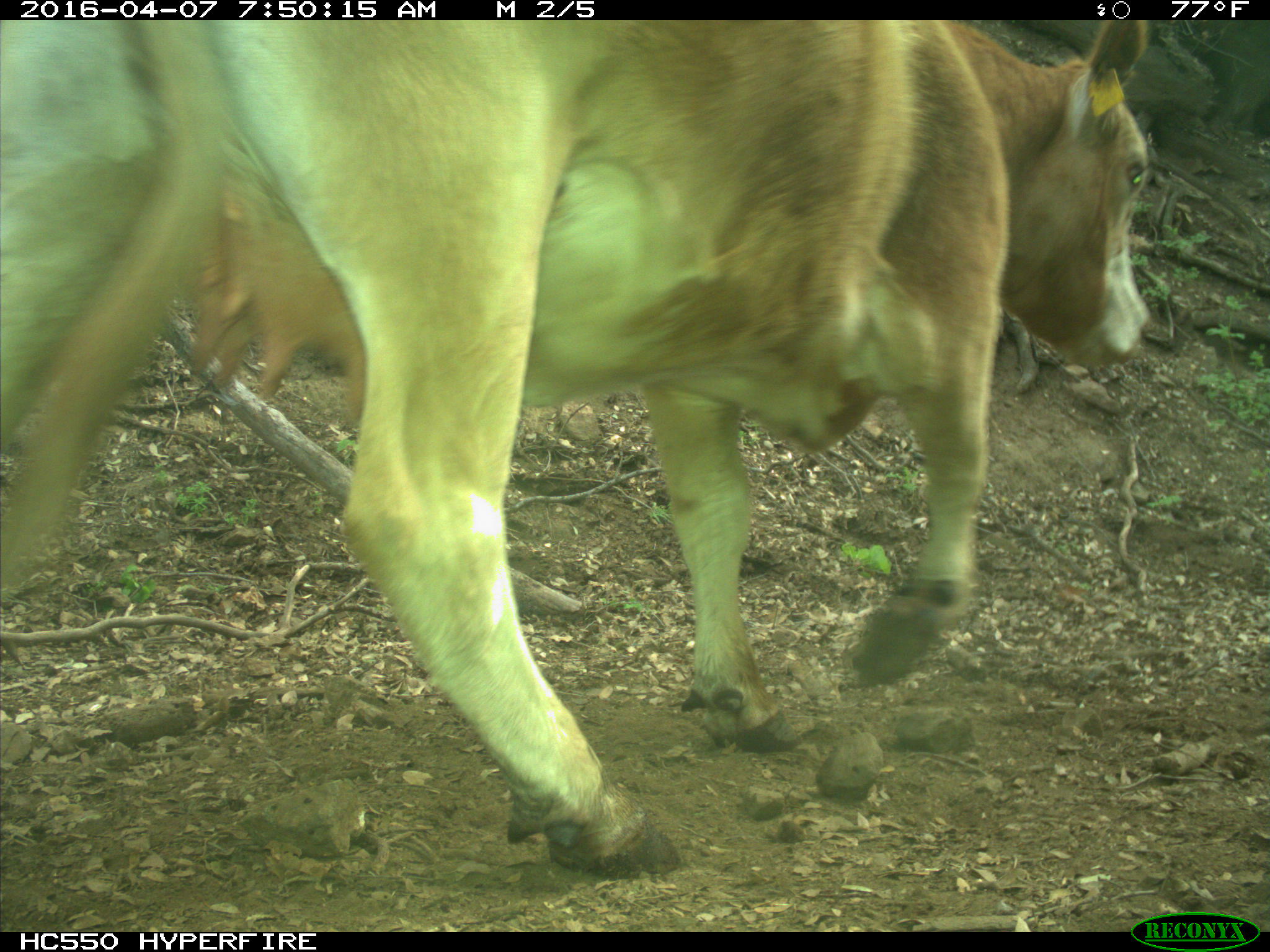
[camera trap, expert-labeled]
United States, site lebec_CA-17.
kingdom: Animalia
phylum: Chordata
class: Mammalia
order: Artiodactyla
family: Bovidae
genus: Bos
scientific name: Bos taurus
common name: domestic cow